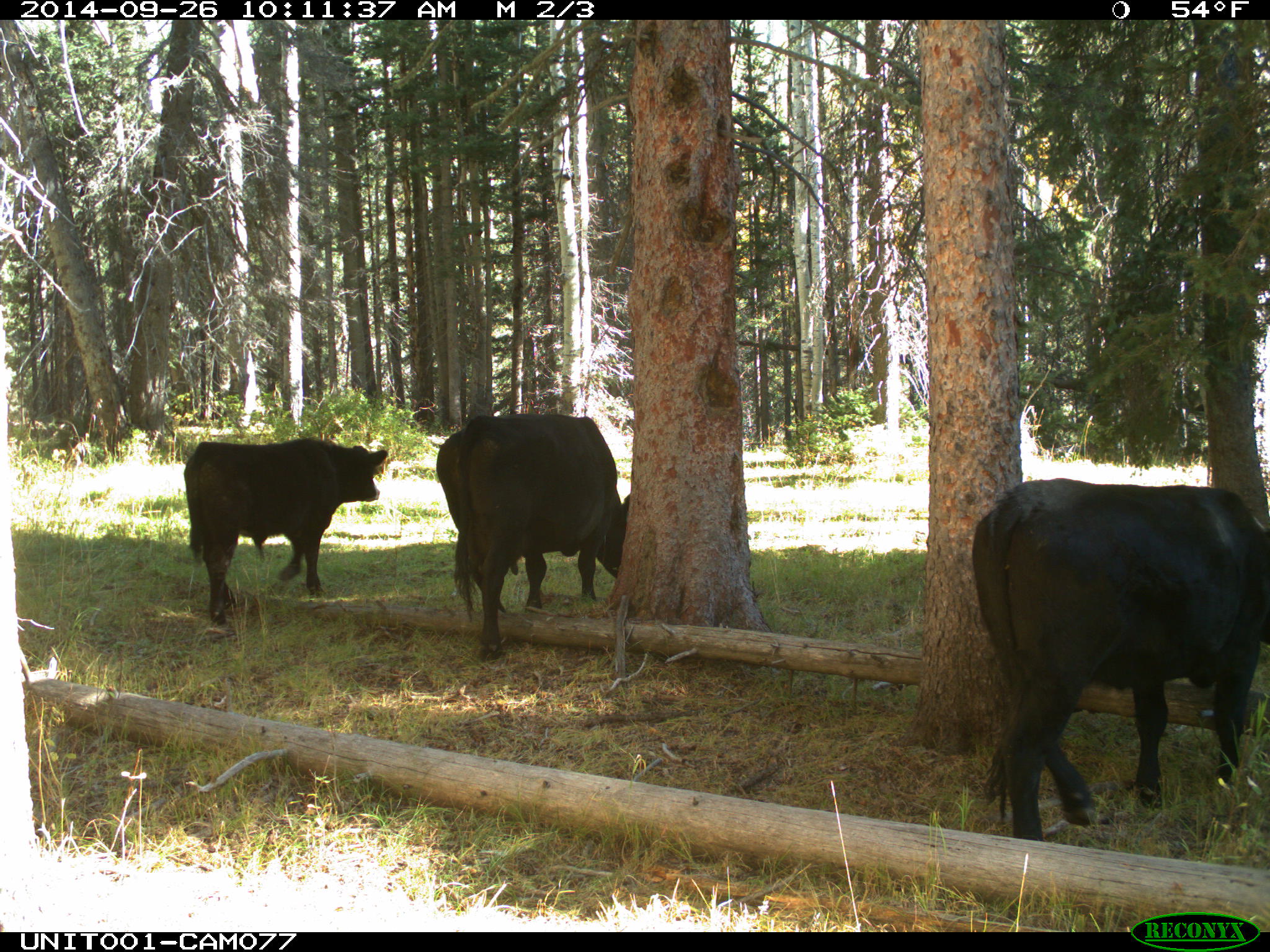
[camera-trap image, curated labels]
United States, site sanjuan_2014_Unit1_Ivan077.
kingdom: Animalia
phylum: Chordata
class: Mammalia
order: Artiodactyla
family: Bovidae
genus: Bos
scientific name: Bos taurus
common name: domestic cow